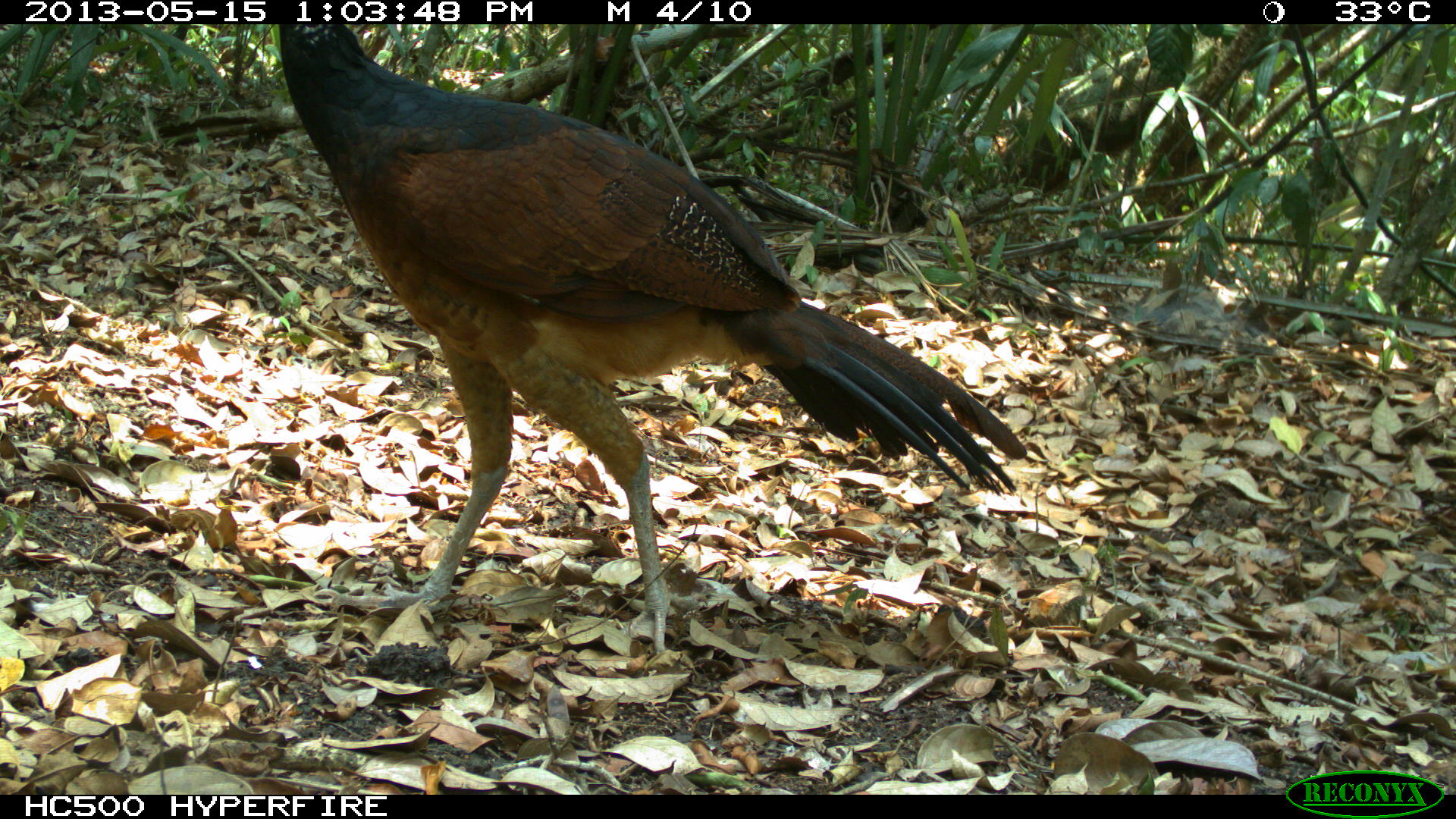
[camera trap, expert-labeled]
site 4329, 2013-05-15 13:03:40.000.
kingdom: Animalia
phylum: Chordata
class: Aves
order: Galliformes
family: Cracidae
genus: Crax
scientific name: Crax rubra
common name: great curassow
Crax rubra (great curassow), count 4.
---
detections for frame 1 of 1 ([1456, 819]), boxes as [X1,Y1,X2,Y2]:
crax rubra: [260,21,1025,652]